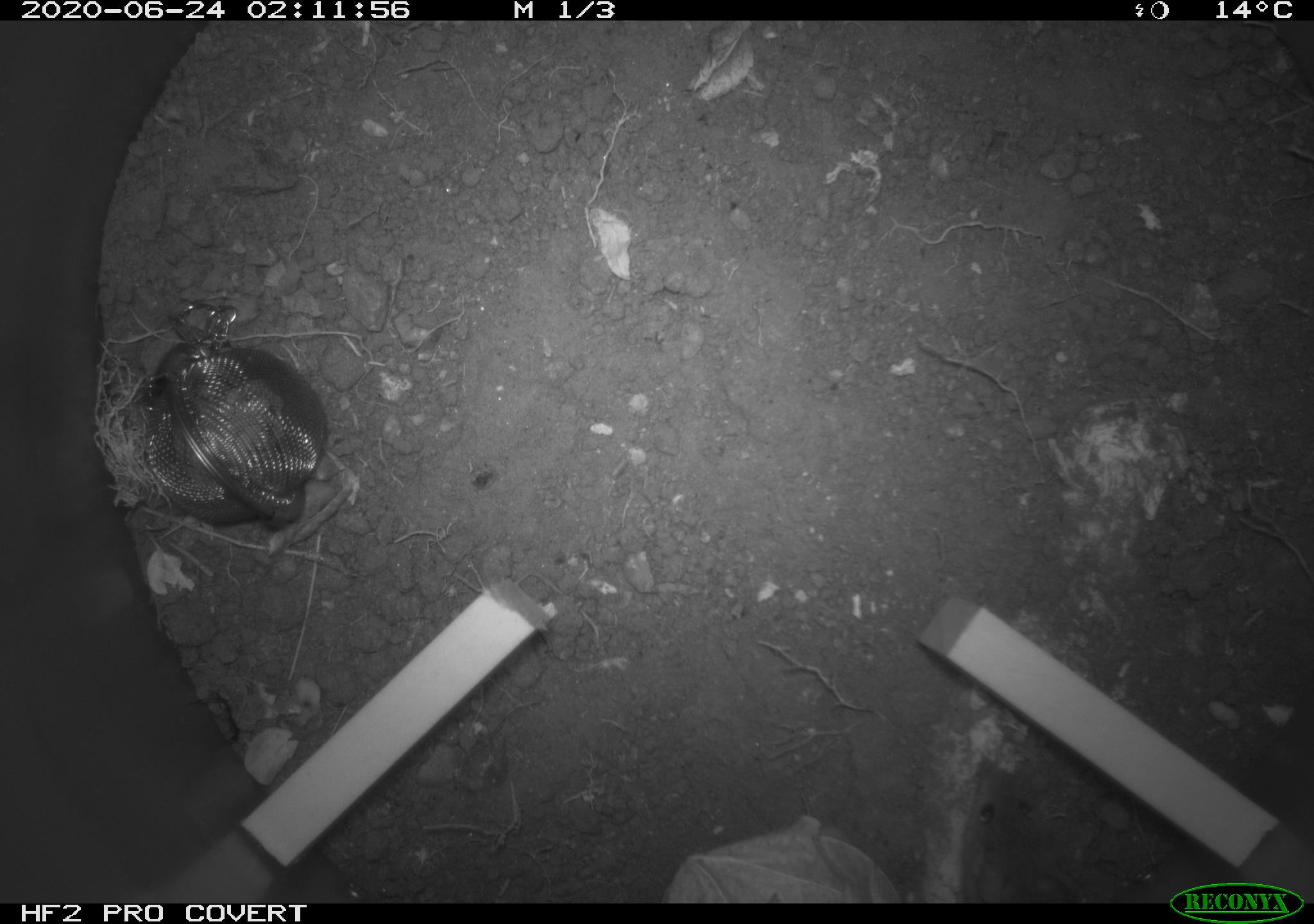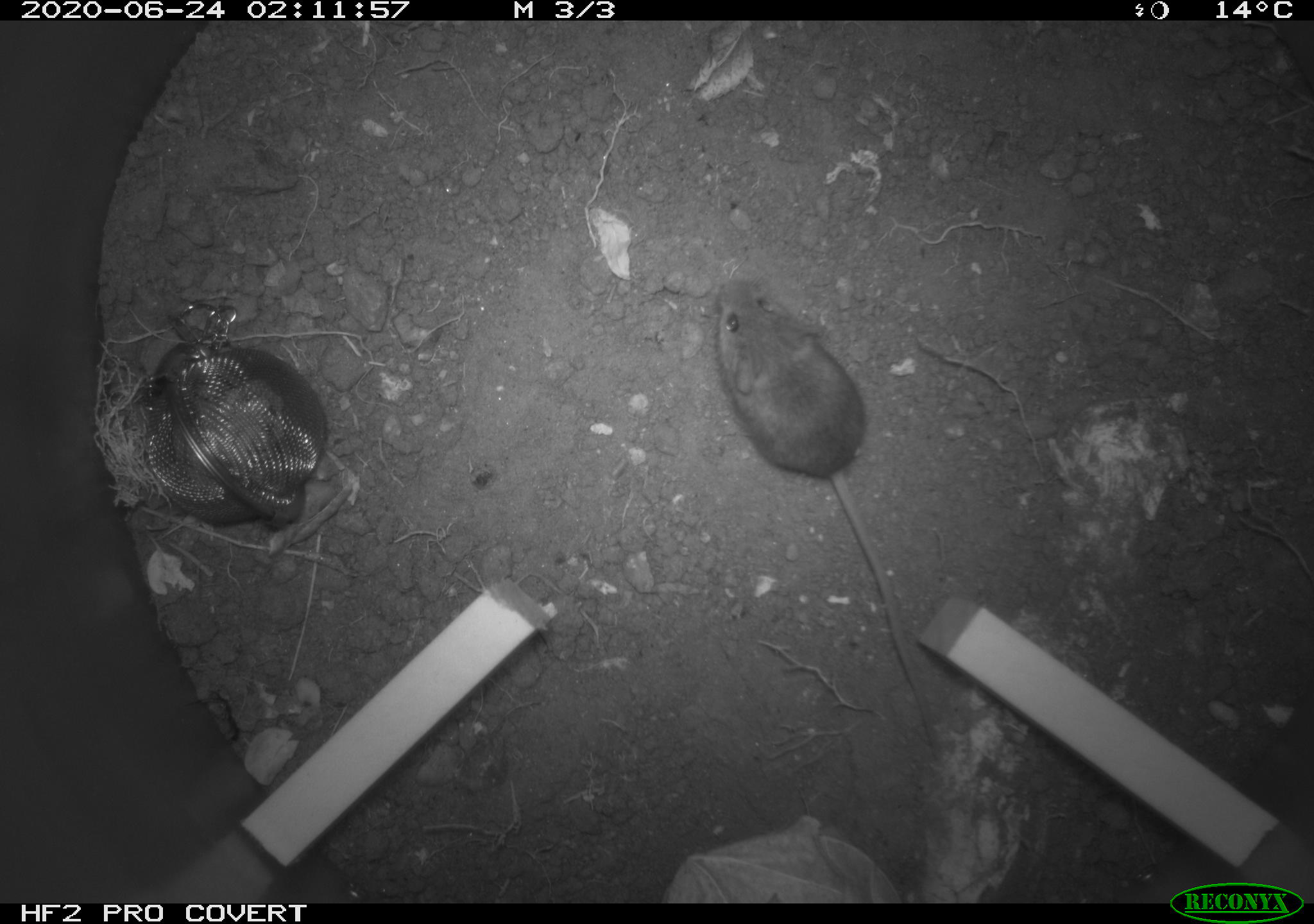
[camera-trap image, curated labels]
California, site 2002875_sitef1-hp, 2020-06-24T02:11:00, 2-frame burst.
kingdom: Animalia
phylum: Chordata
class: Mammalia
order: Rodentia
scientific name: Rodentia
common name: mouse species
Mouse species (Rodentia).